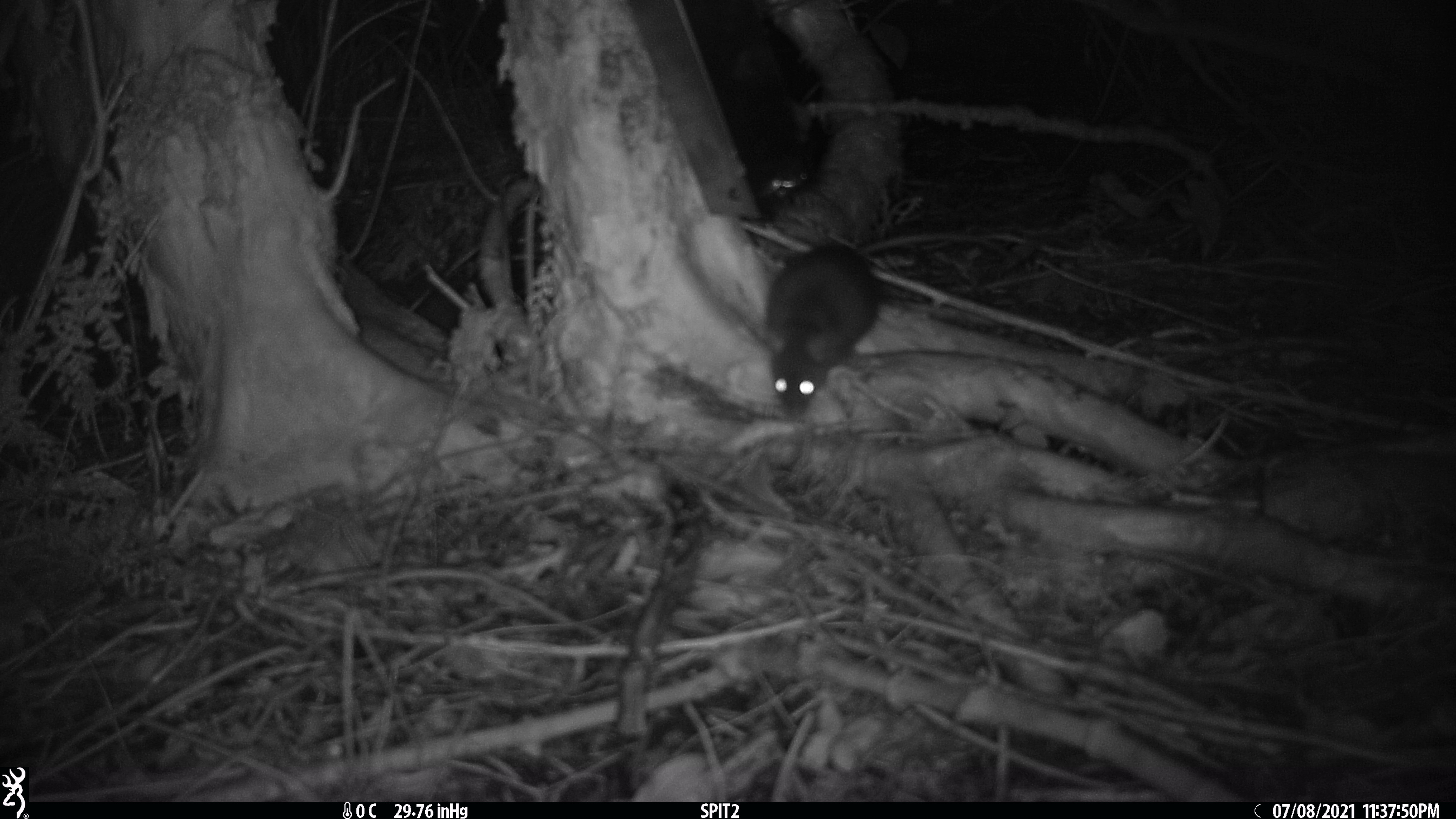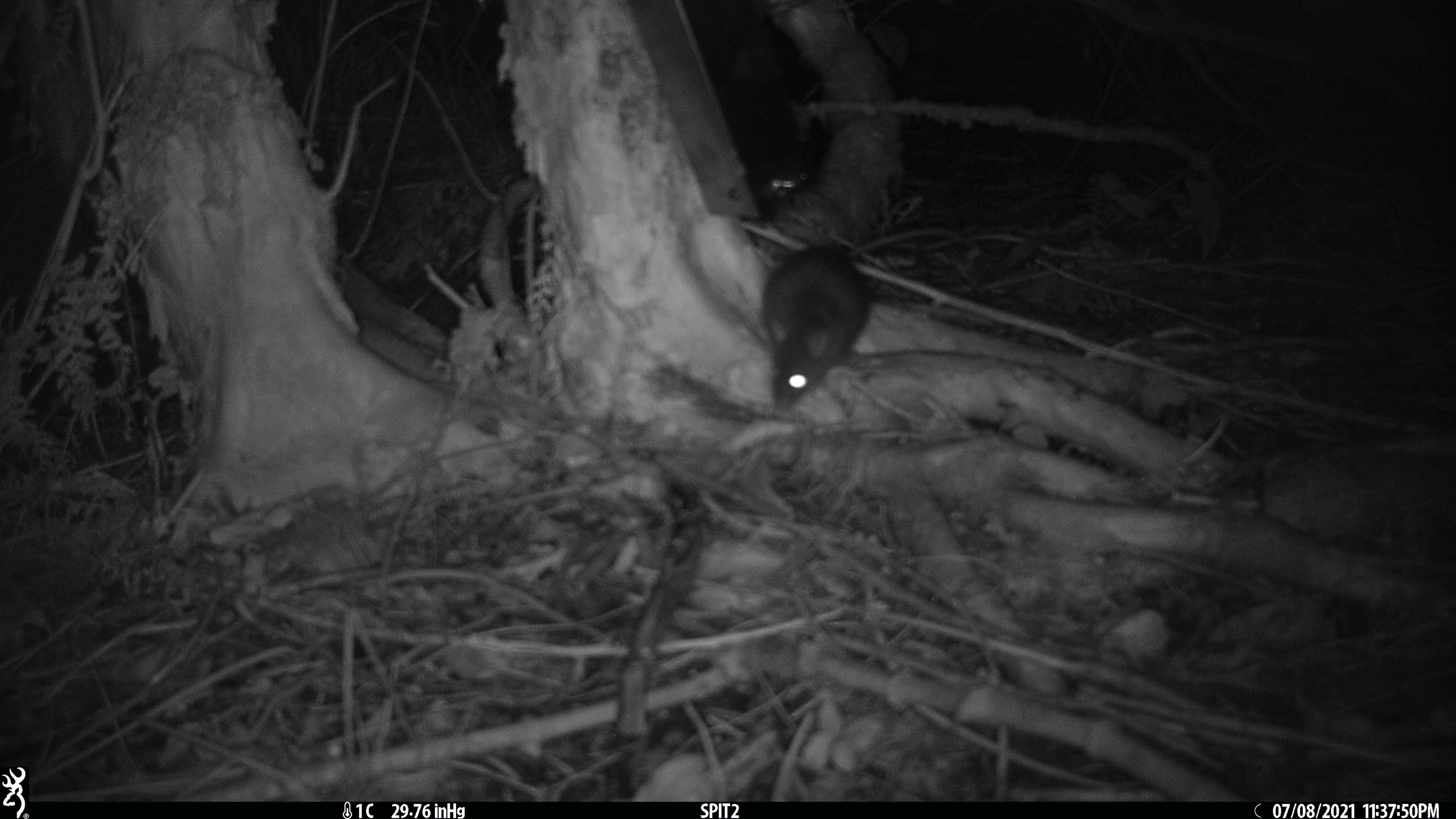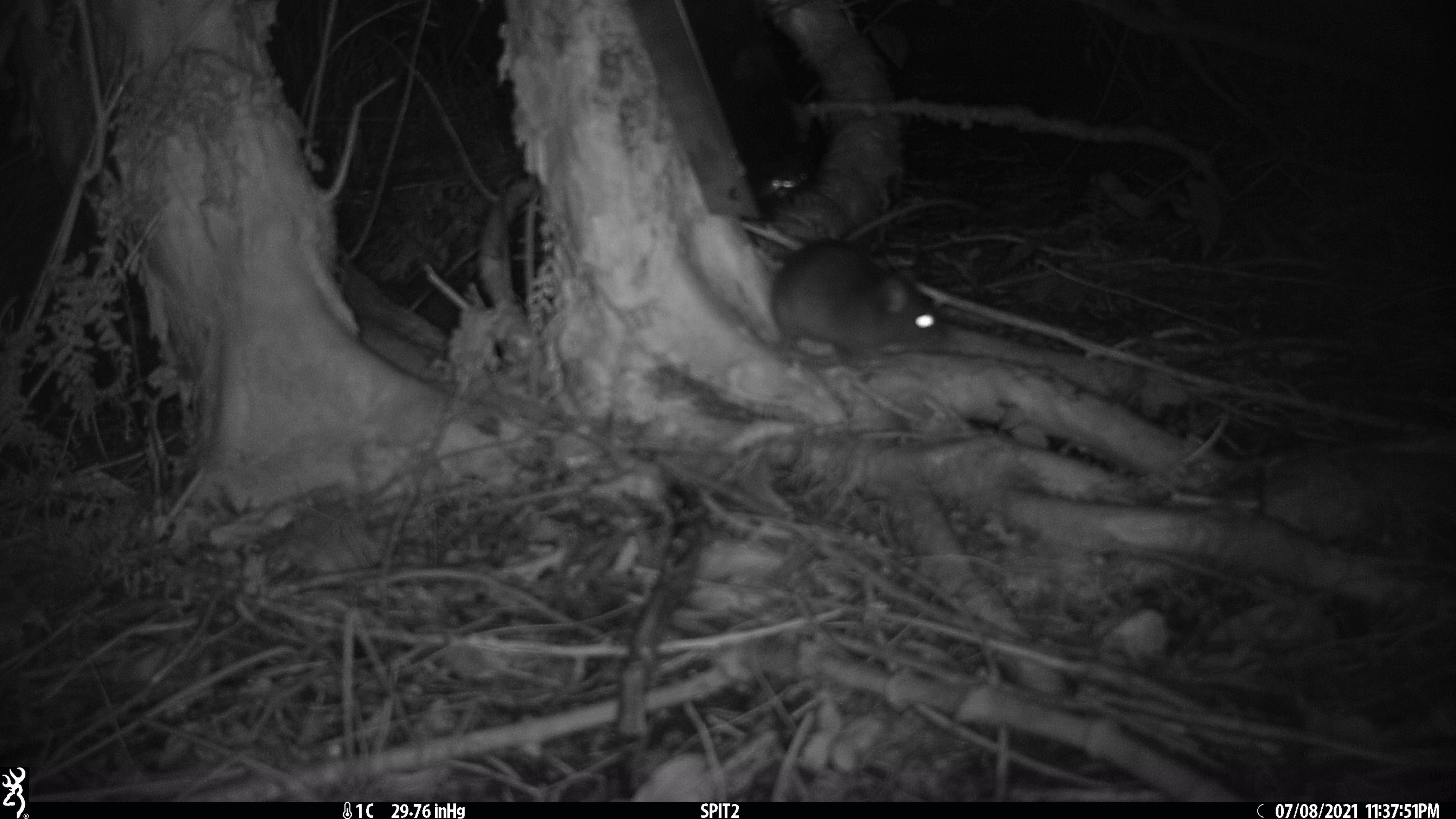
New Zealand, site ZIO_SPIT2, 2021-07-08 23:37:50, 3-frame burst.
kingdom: Animalia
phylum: Chordata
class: Mammalia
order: Rodentia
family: Muridae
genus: Rattus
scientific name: Rattus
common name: rat